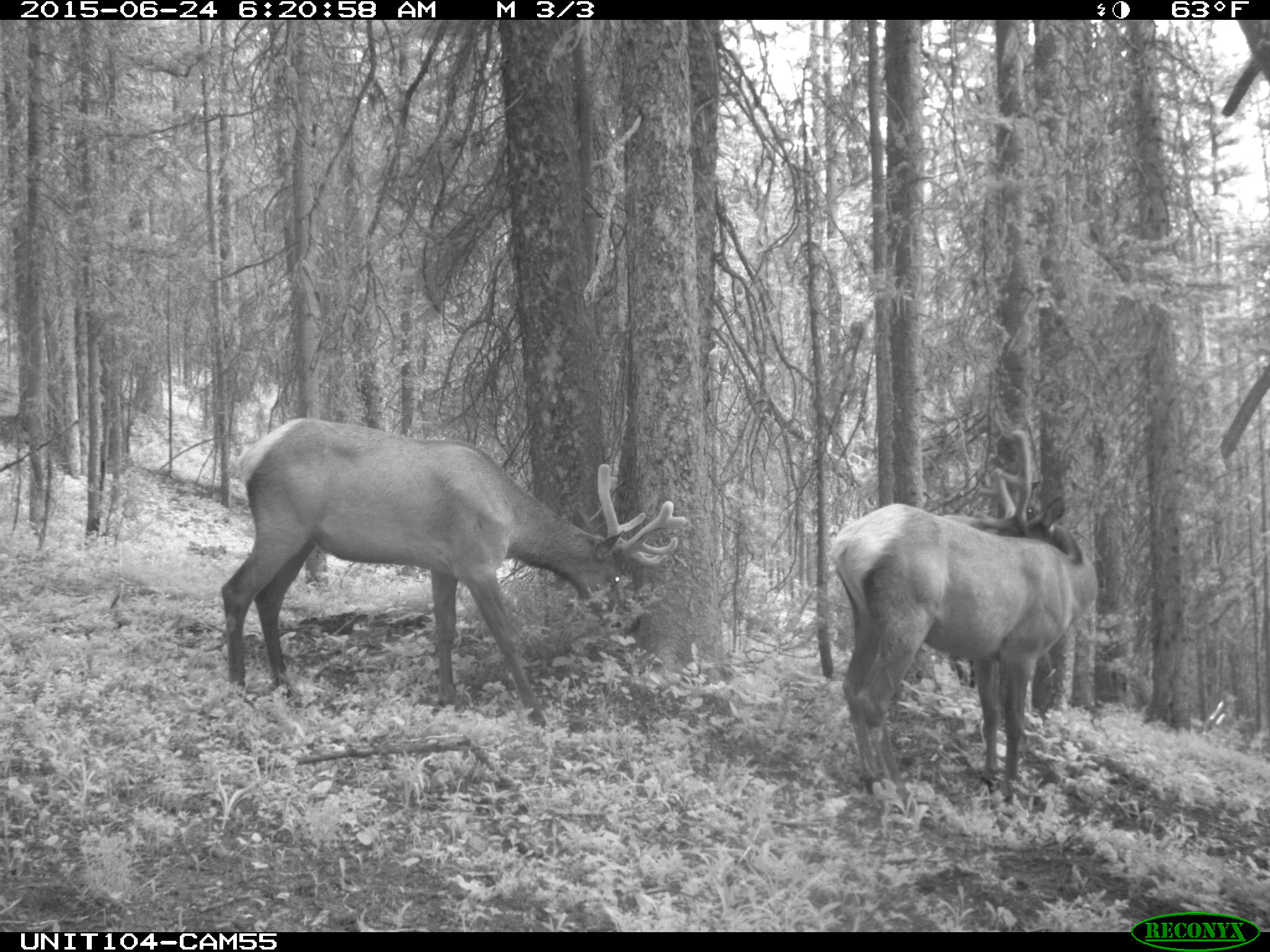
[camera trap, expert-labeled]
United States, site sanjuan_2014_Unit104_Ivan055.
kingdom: Animalia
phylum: Chordata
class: Mammalia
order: Artiodactyla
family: Cervidae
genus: Cervus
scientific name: Cervus elaphus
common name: red deer